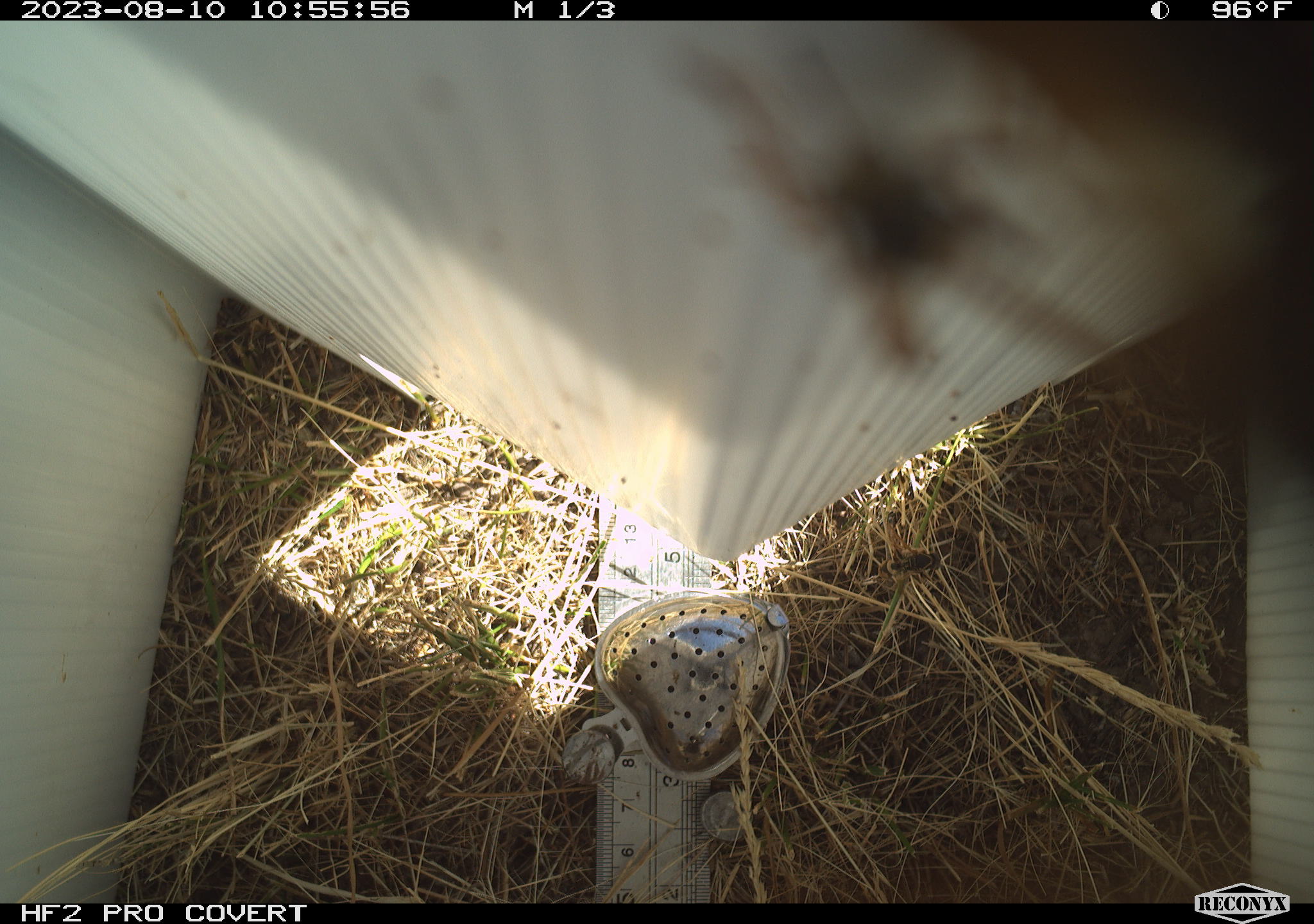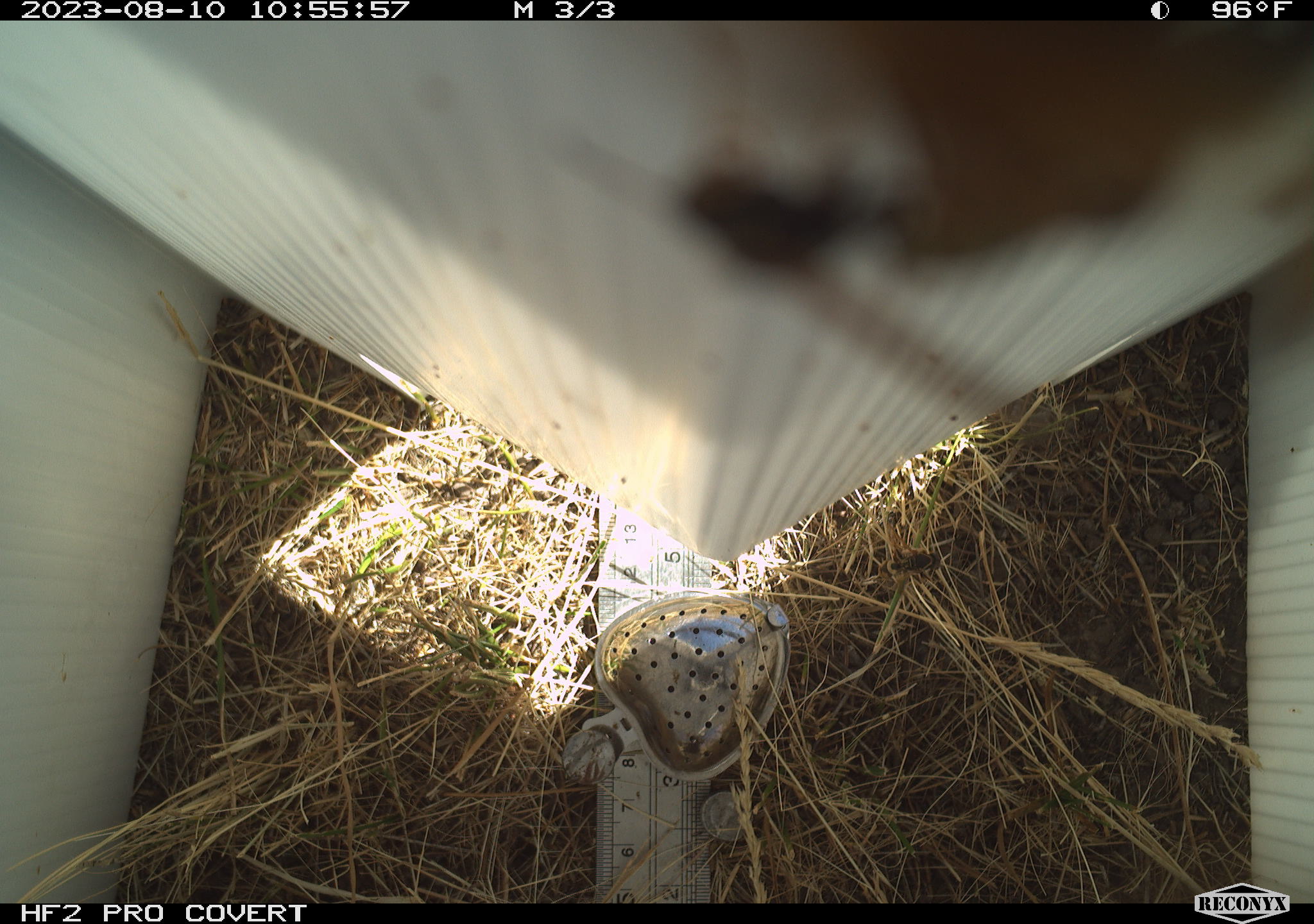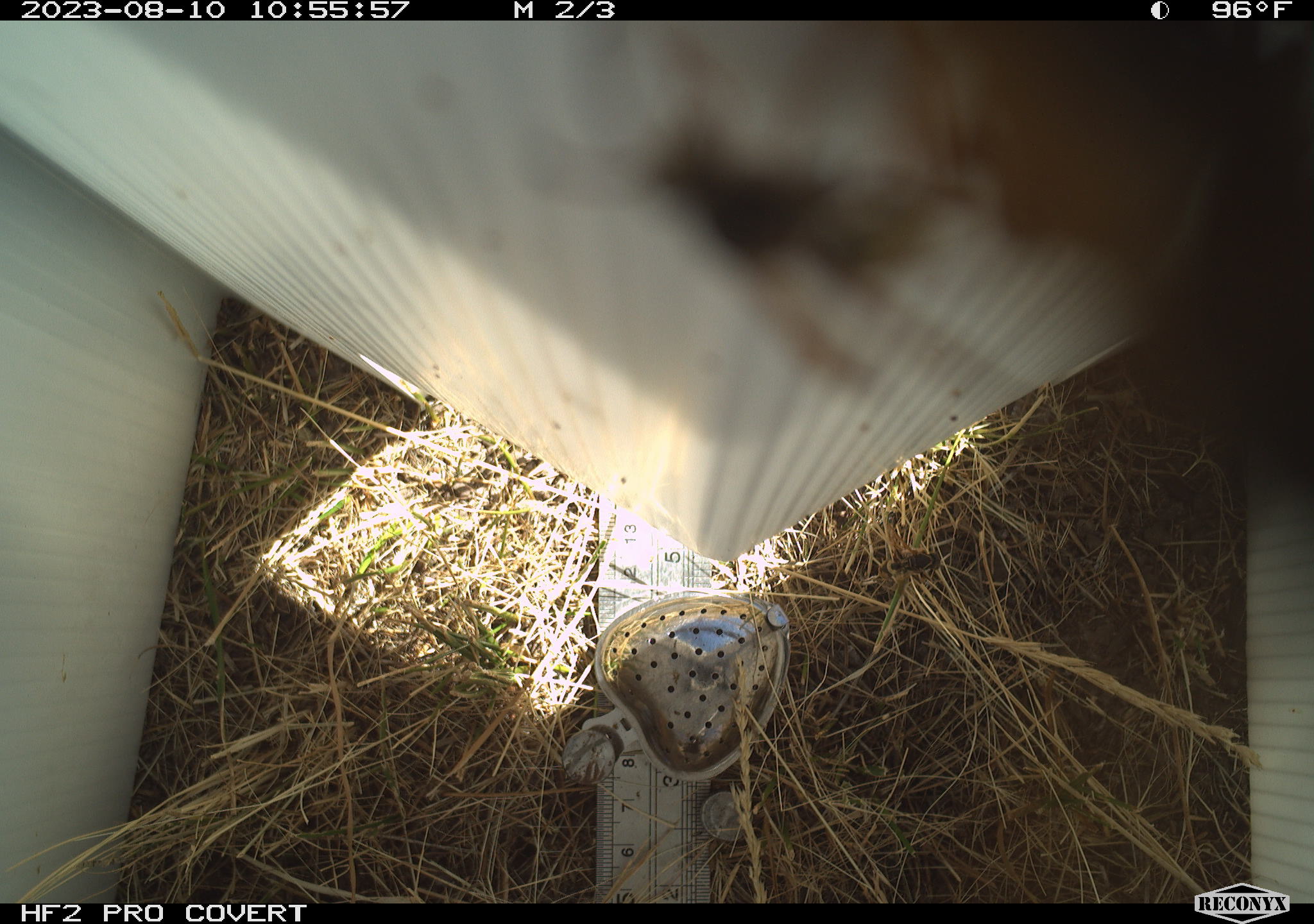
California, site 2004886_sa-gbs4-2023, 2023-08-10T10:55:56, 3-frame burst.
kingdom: Animalia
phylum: Arthropoda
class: Insecta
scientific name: Insecta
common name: insect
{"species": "insect (Insecta)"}